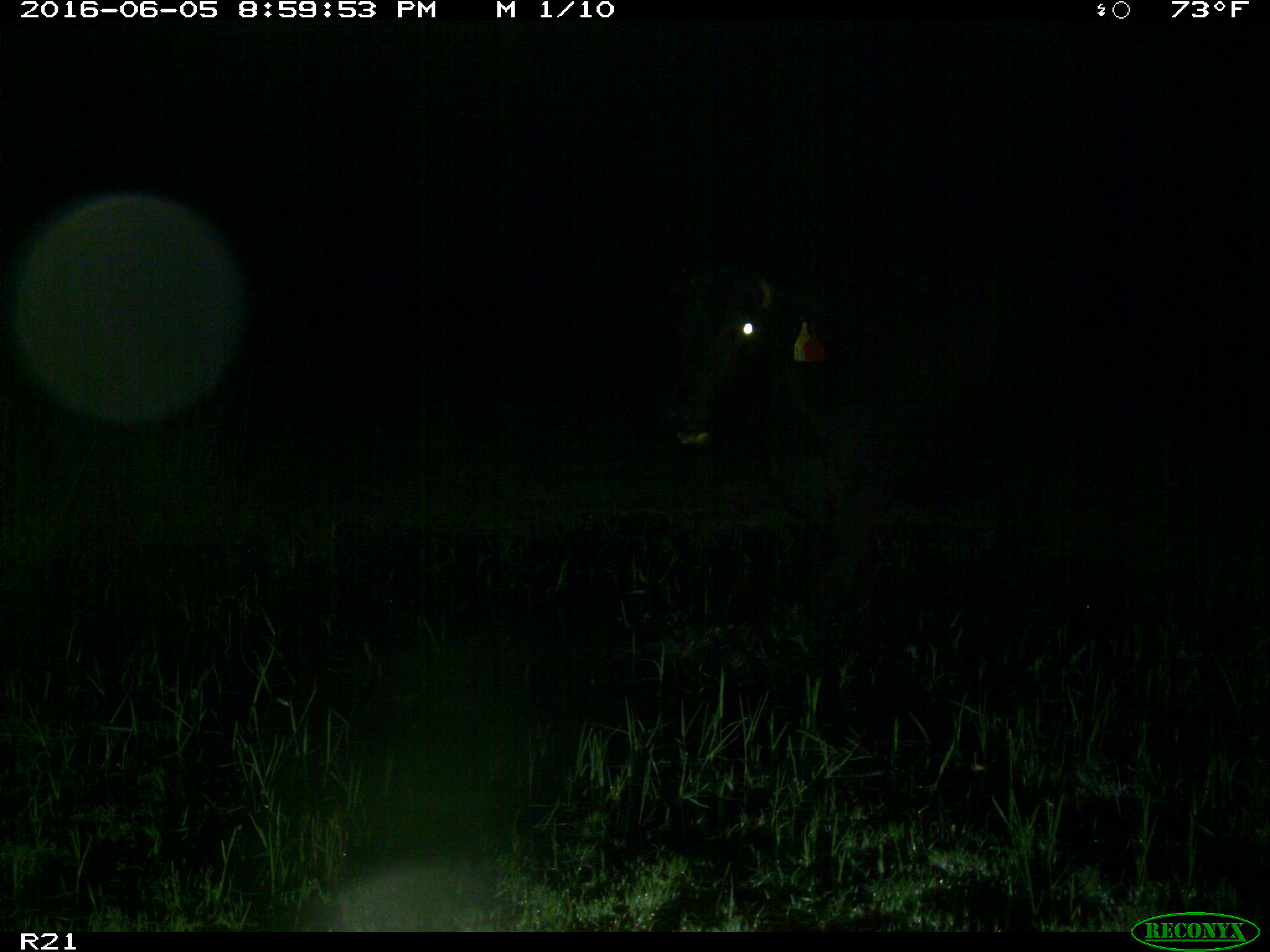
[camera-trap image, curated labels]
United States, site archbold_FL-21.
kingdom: Animalia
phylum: Chordata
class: Mammalia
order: Artiodactyla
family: Bovidae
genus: Bos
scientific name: Bos taurus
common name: domestic cow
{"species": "Bos taurus (domestic cow)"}